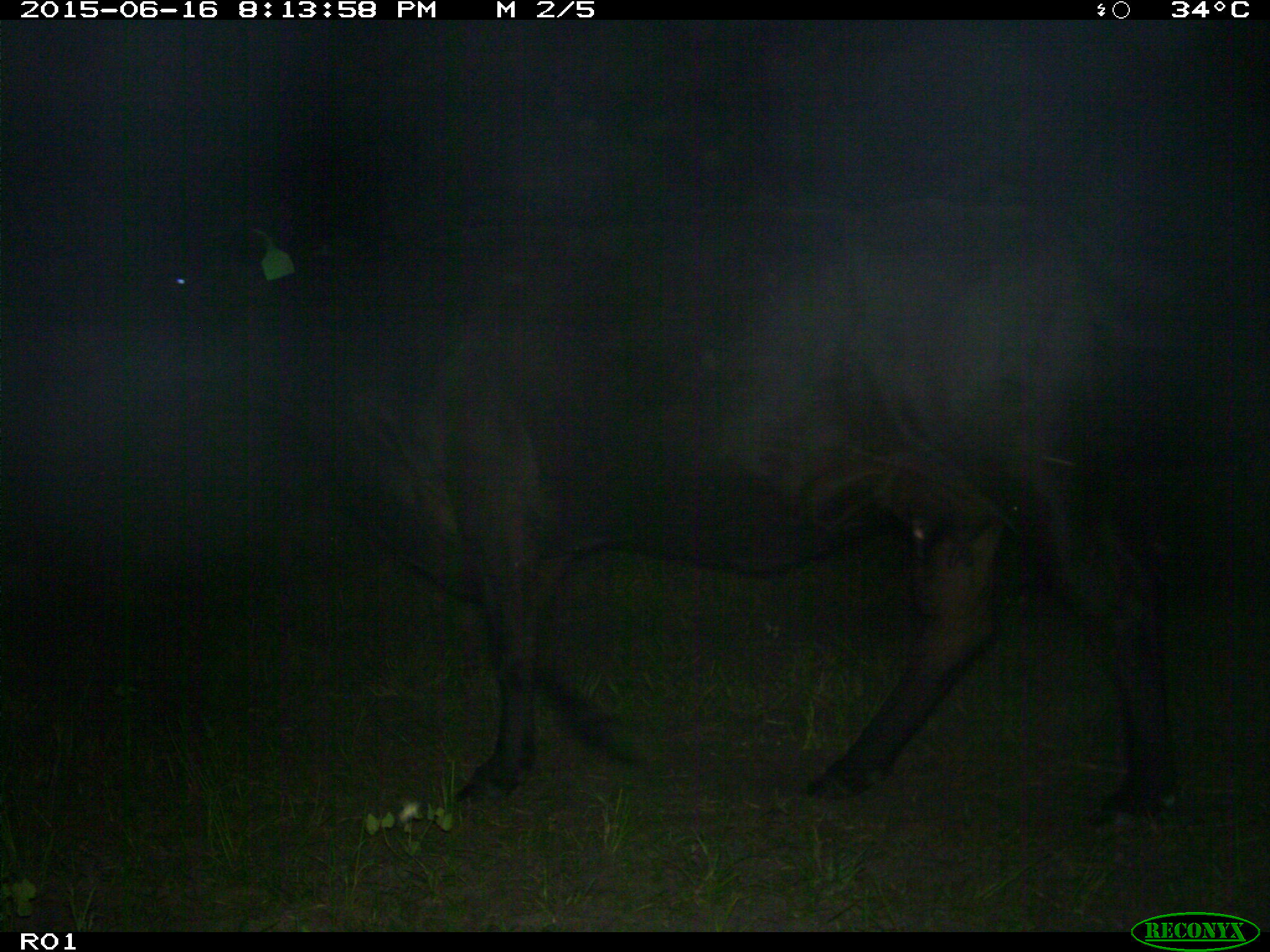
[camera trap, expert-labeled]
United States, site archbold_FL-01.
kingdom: Animalia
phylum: Chordata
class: Mammalia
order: Artiodactyla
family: Bovidae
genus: Bos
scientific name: Bos taurus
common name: domestic cow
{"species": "Bos taurus (domestic cow)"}